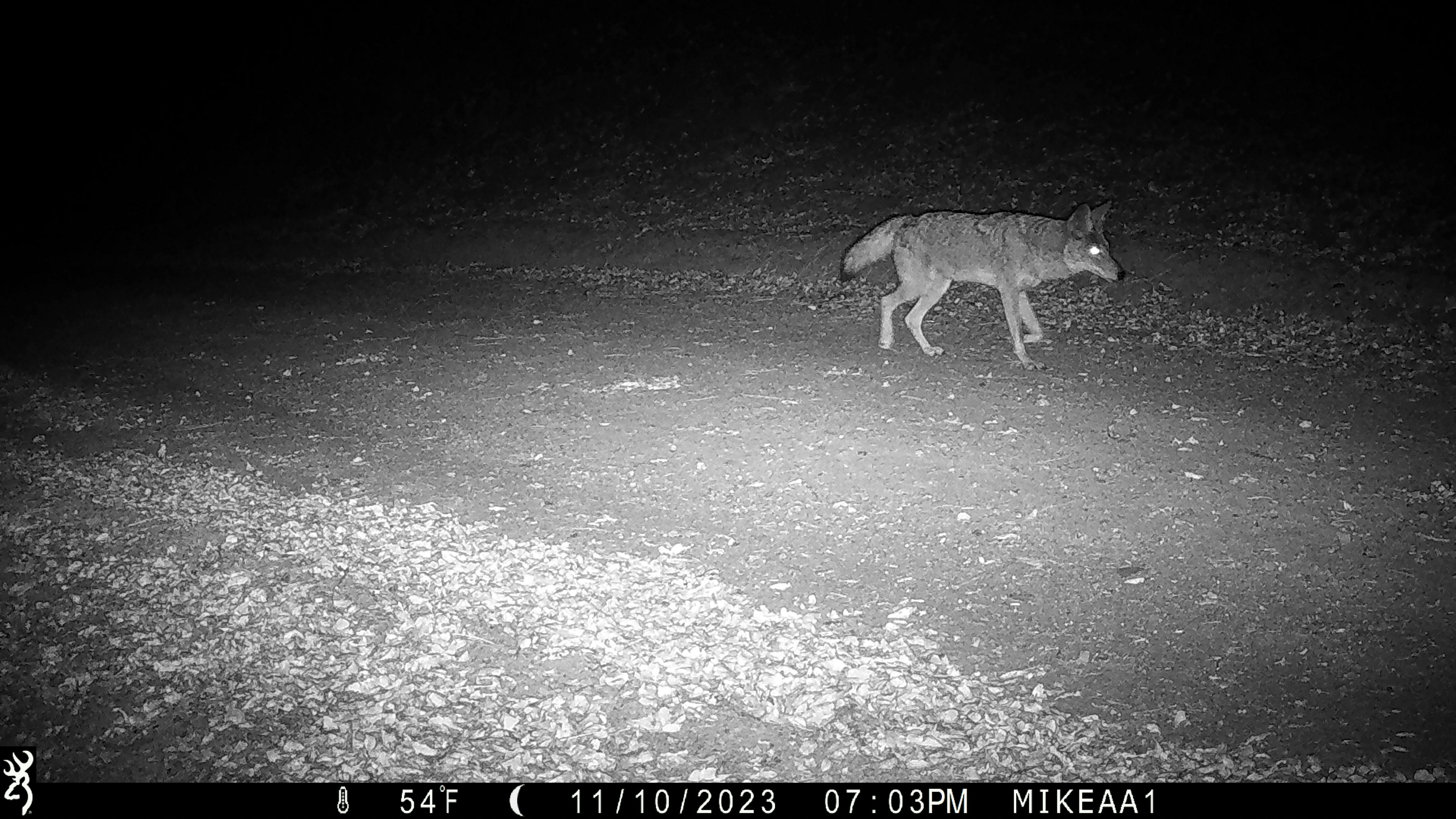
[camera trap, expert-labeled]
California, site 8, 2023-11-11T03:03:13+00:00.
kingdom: Animalia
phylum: Chordata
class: Mammalia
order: Carnivora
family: Canidae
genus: Canis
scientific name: Canis latrans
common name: coyote